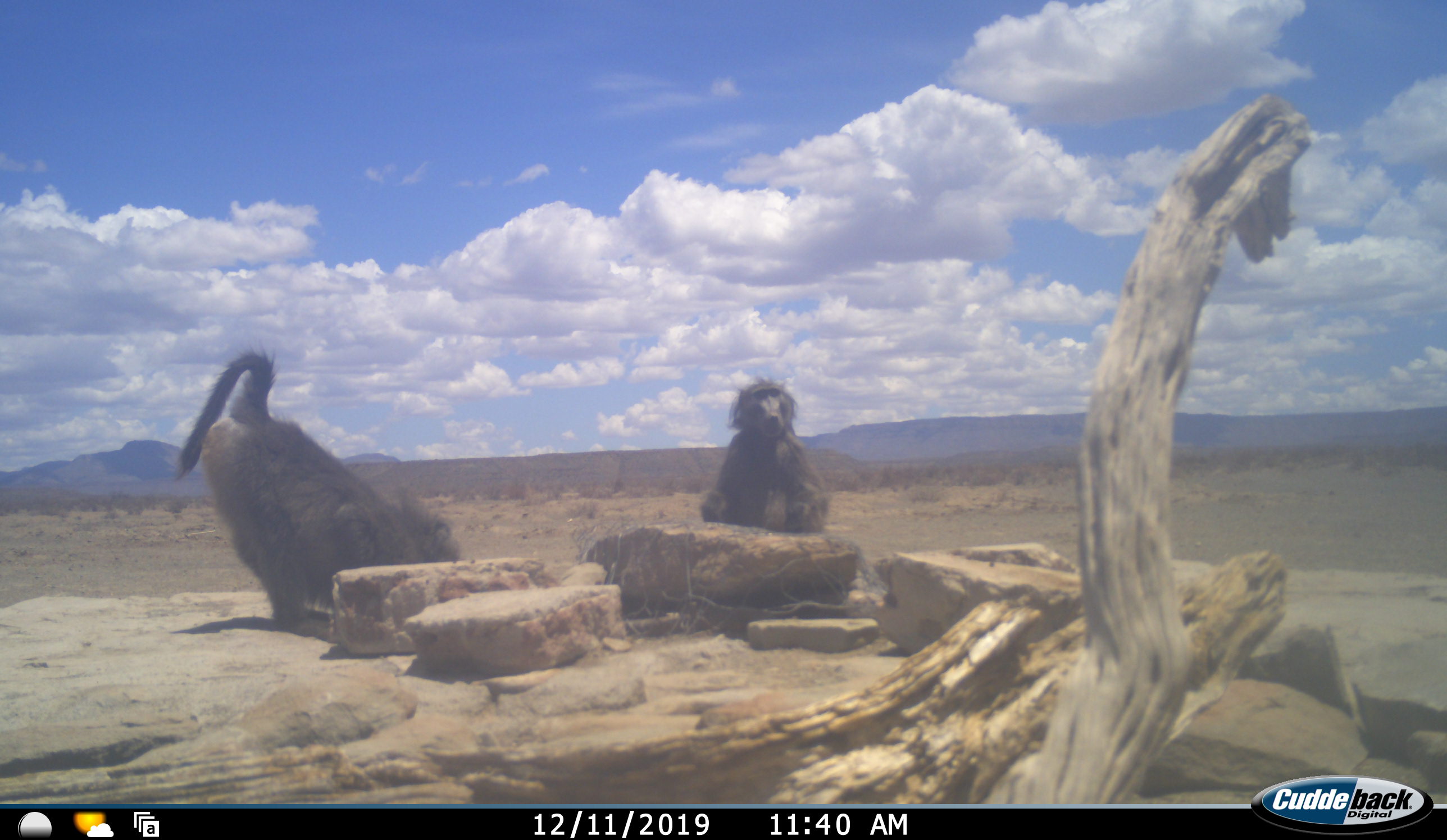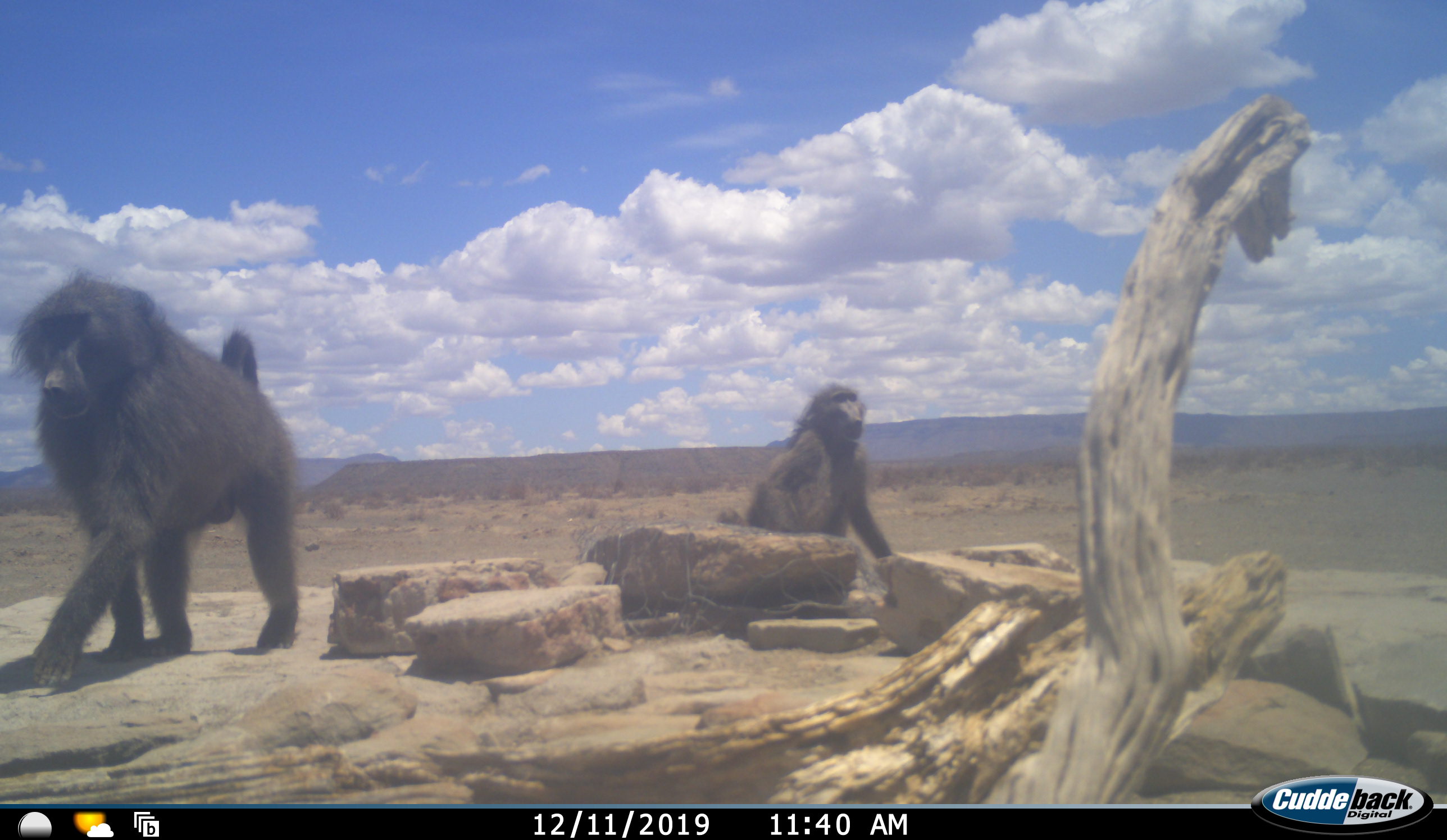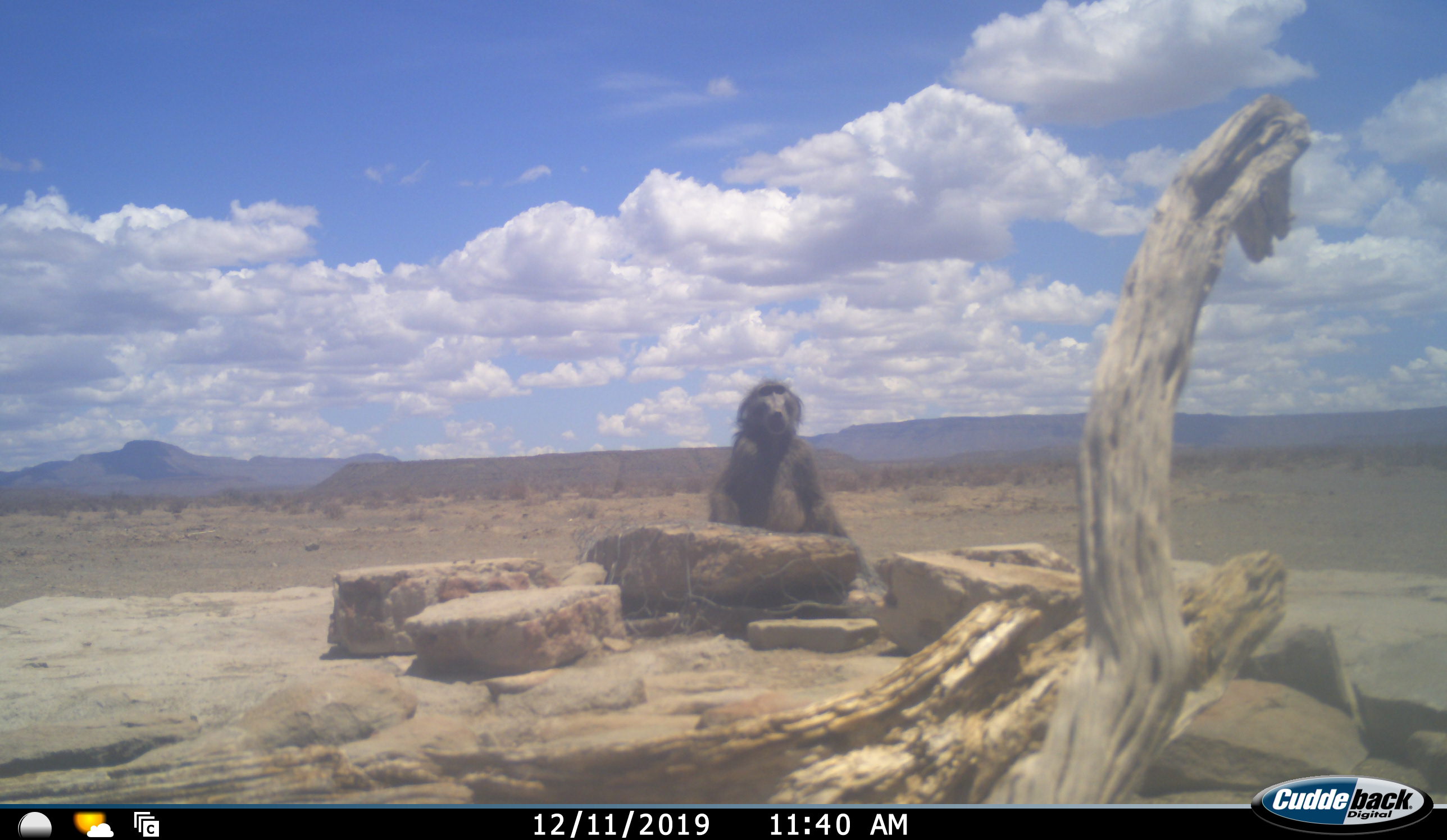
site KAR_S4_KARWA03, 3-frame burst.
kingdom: Animalia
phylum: Chordata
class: Mammalia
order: Primates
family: Cercopithecidae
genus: Papio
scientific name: Papio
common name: baboon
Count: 2.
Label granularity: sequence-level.